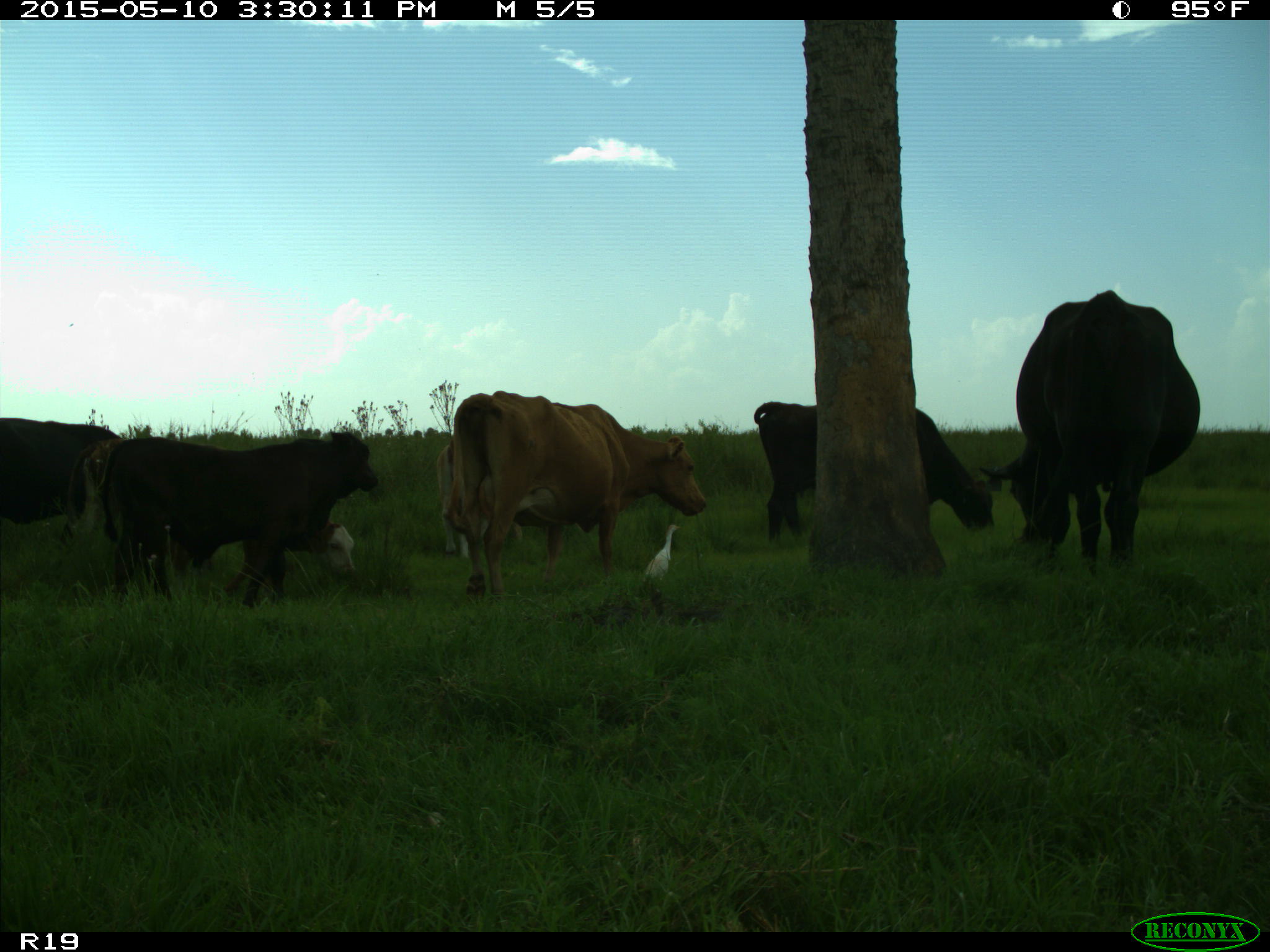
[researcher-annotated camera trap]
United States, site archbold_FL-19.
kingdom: Animalia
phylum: Chordata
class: Mammalia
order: Artiodactyla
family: Bovidae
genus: Bos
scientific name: Bos taurus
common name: domestic cow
Bos taurus (domestic cow).